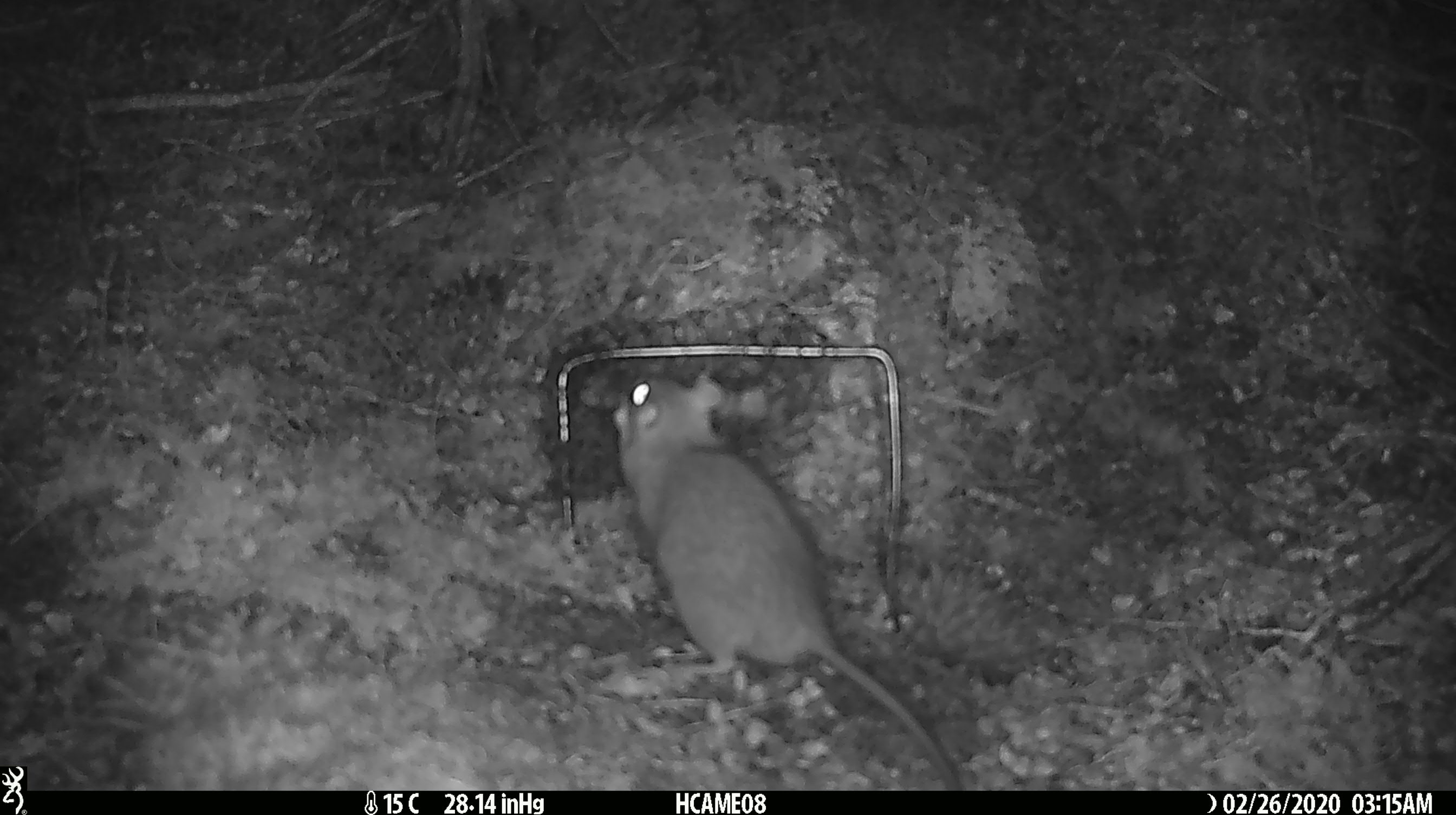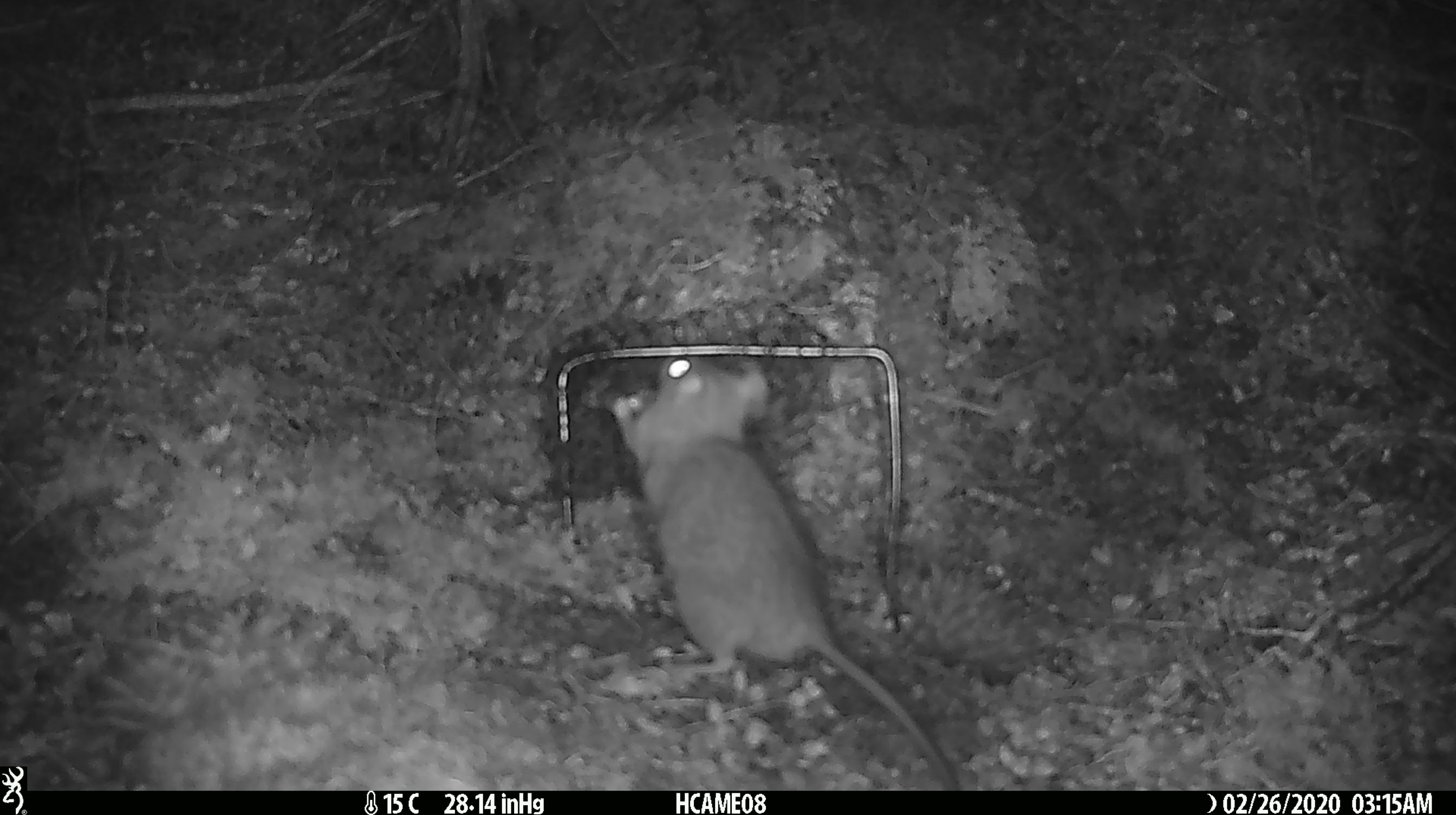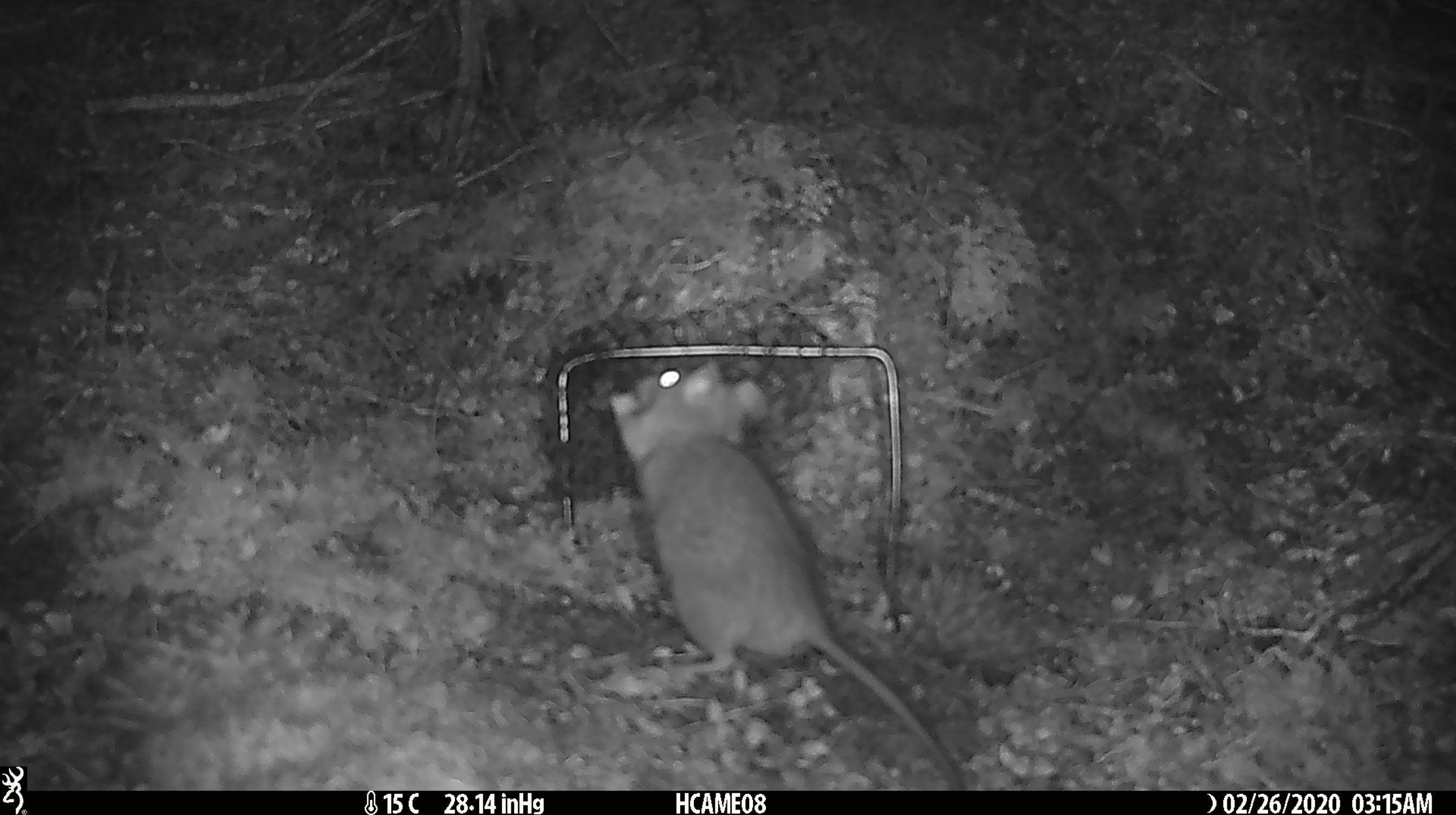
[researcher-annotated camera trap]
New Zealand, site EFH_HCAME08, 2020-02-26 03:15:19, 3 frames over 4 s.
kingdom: Animalia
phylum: Chordata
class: Mammalia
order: Rodentia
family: Muridae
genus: Rattus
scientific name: Rattus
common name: rat